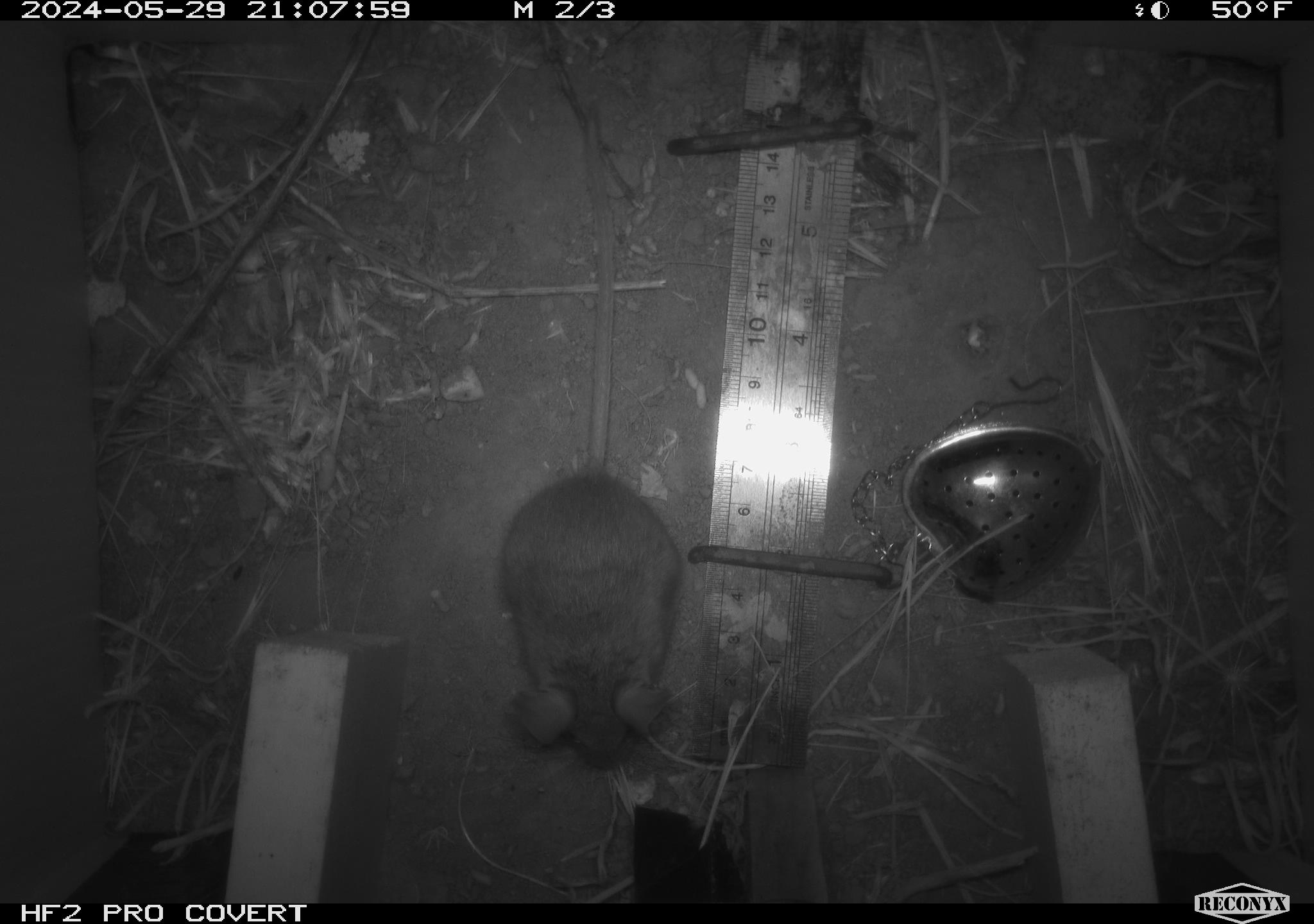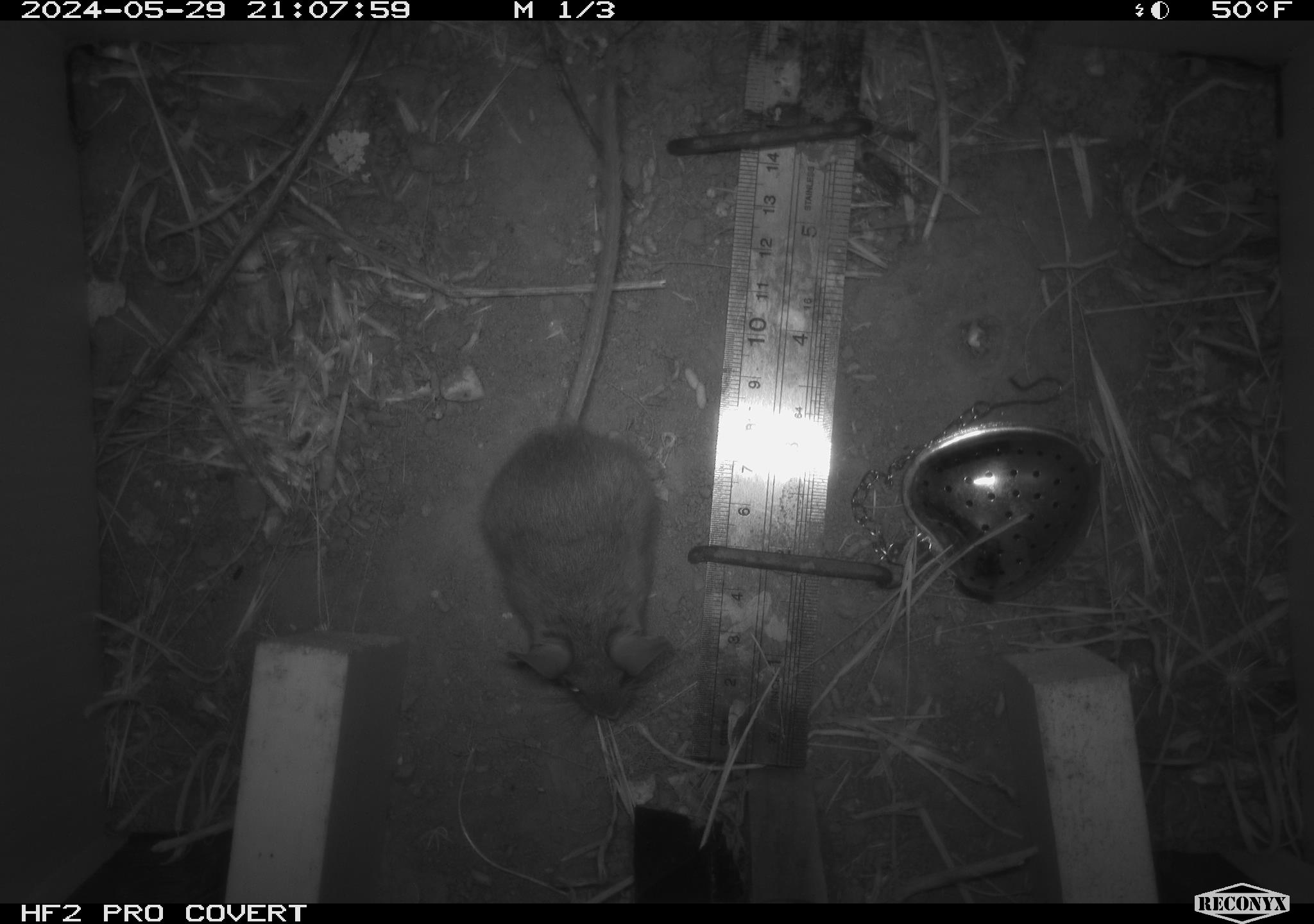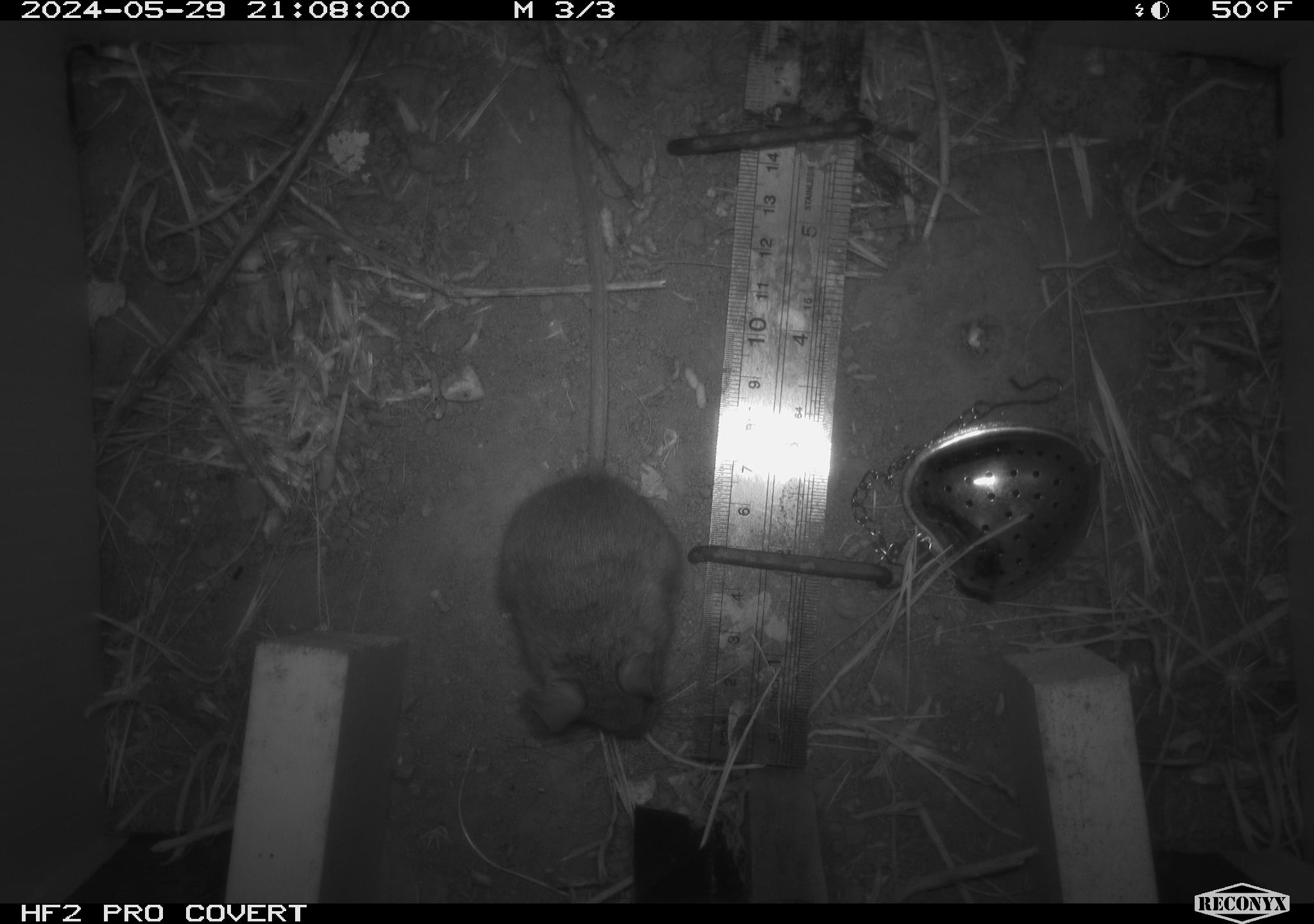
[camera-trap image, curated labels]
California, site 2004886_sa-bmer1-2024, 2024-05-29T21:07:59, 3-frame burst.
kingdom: Animalia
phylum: Chordata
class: Mammalia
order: Rodentia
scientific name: Rodentia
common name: mouse species